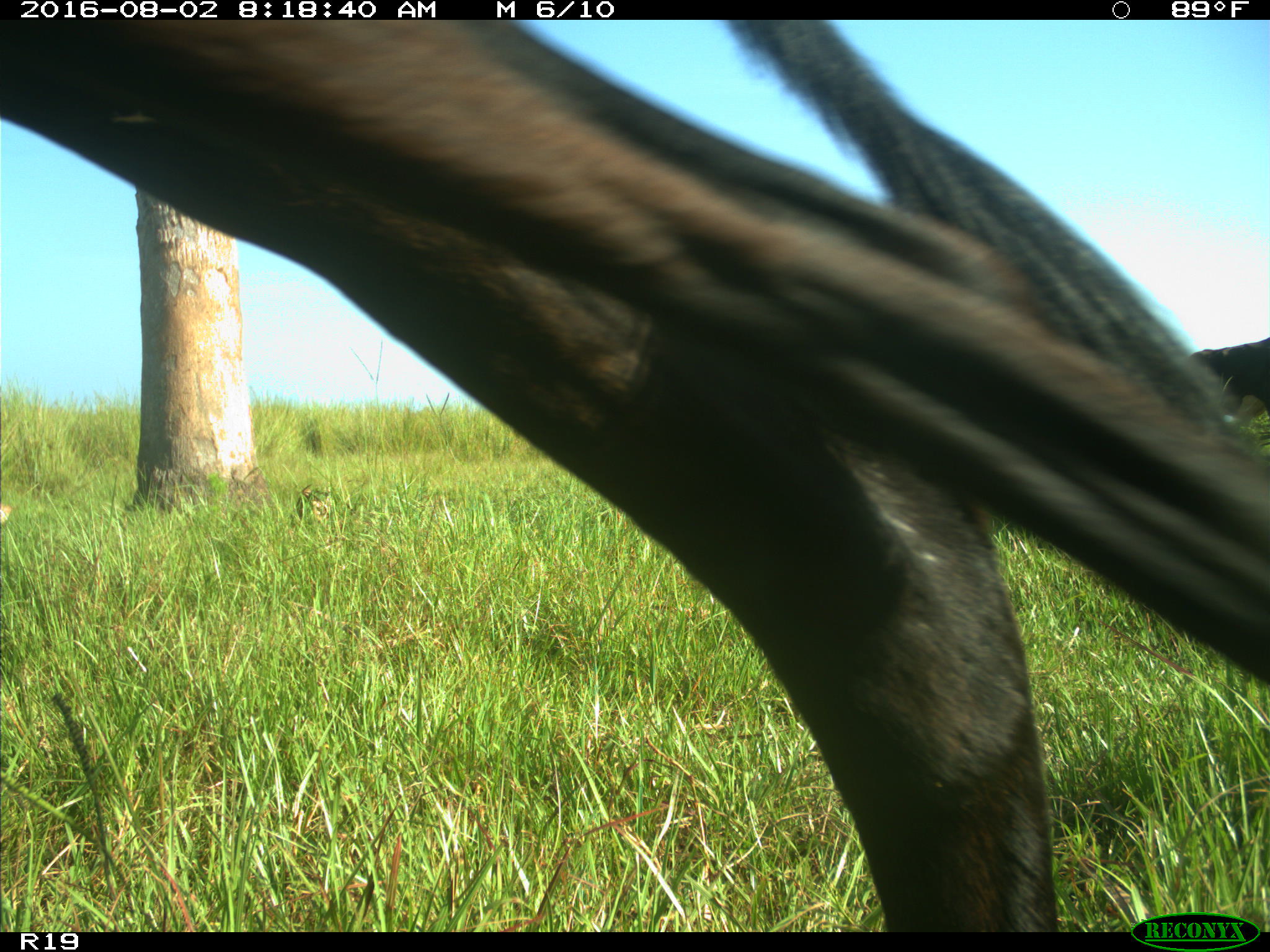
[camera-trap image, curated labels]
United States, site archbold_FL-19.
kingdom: Animalia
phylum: Chordata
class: Mammalia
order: Artiodactyla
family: Bovidae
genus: Bos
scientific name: Bos taurus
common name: domestic cow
Bos taurus (domestic cow).